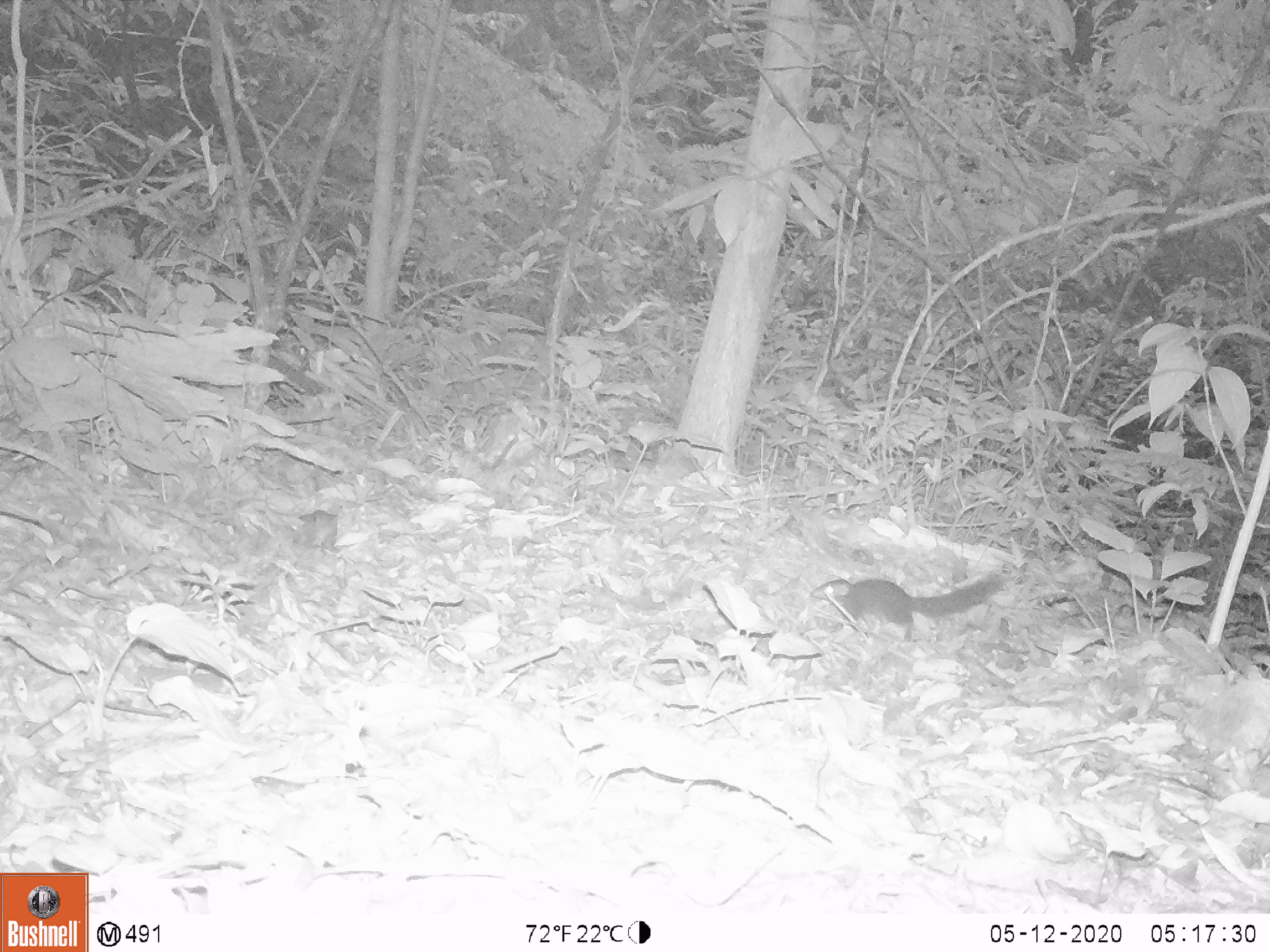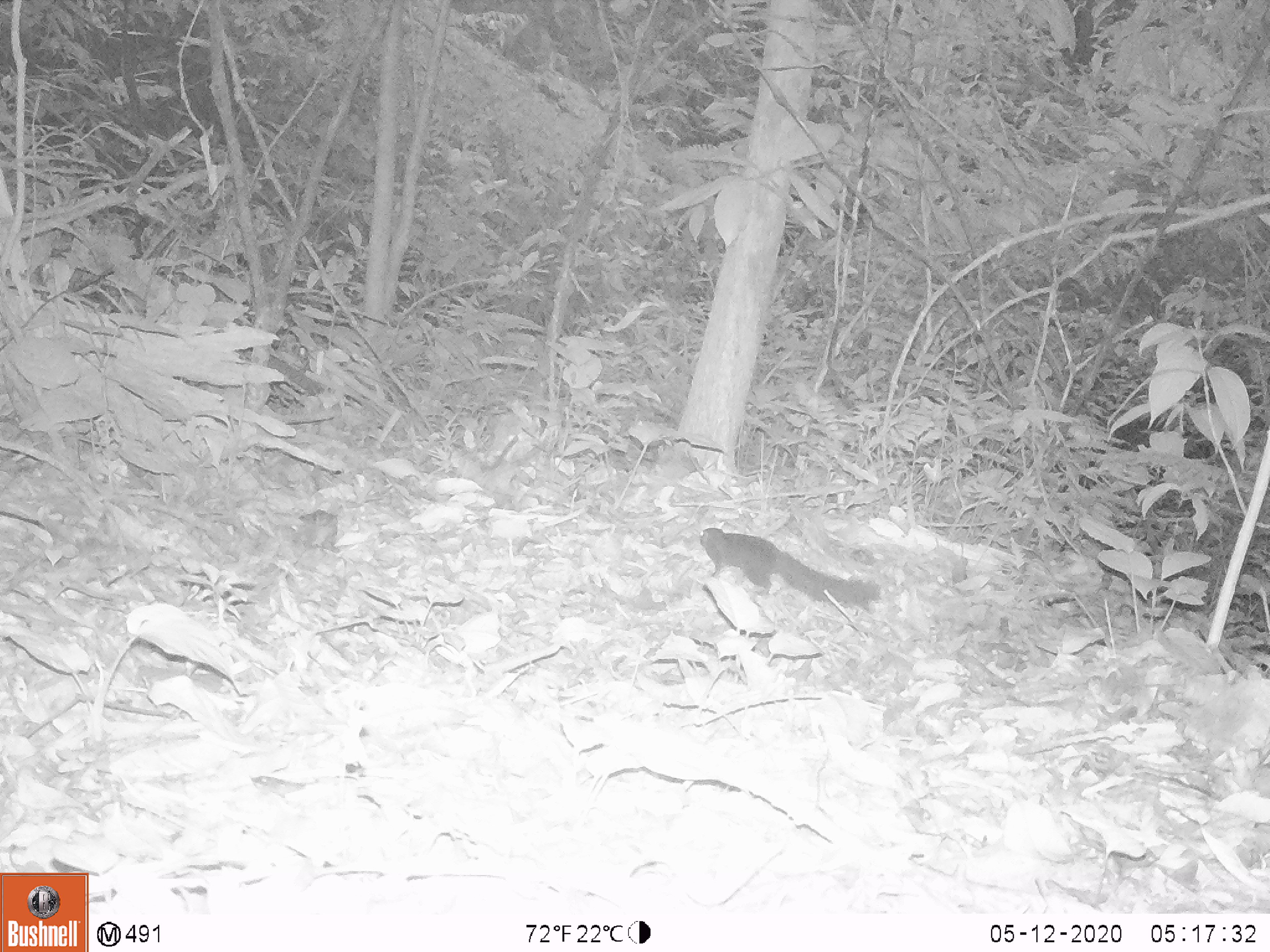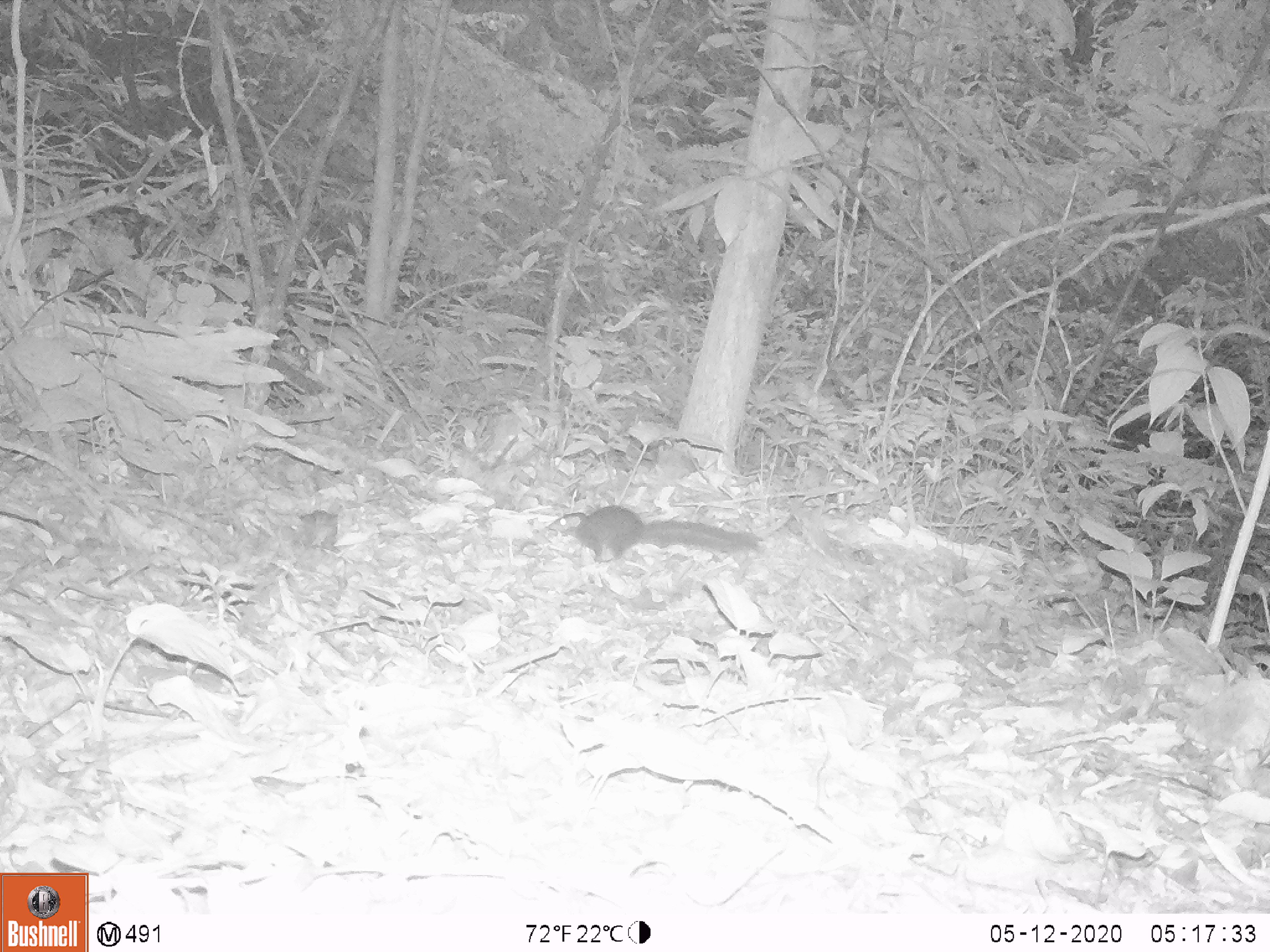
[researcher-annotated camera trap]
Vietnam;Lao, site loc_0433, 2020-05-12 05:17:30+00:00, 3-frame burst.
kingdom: Animalia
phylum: Chordata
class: Mammalia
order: Rodentia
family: Sciuridae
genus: Callosciurus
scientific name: Callosciurus erythraeus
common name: pallas's squirrel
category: pallass squirrel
Pallass squirrel (pallas's squirrel) (Callosciurus erythraeus). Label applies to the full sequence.